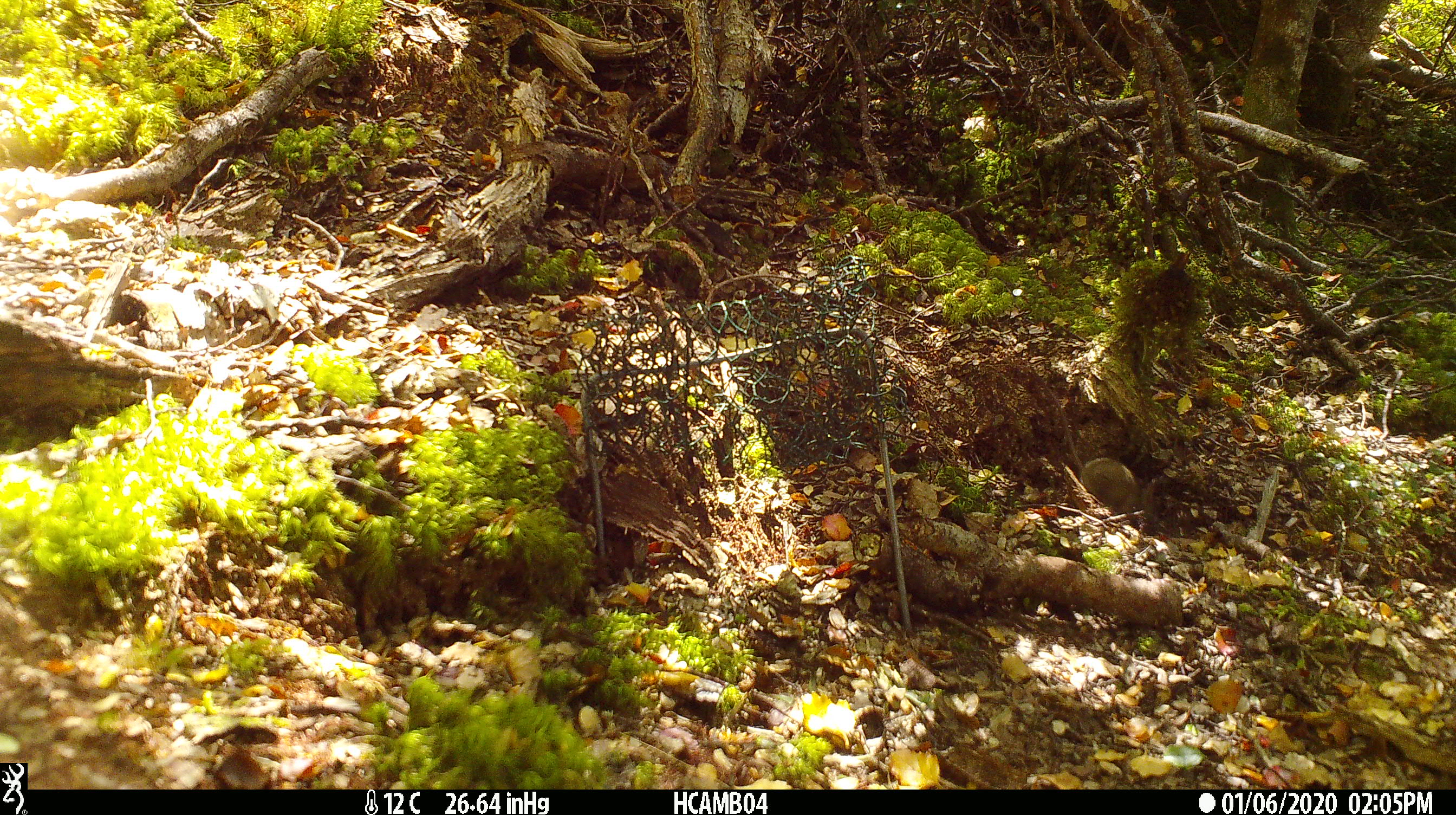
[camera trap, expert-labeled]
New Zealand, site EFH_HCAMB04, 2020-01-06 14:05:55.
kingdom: Animalia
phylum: Chordata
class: Mammalia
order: Rodentia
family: Muridae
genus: Mus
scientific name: Mus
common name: mouse